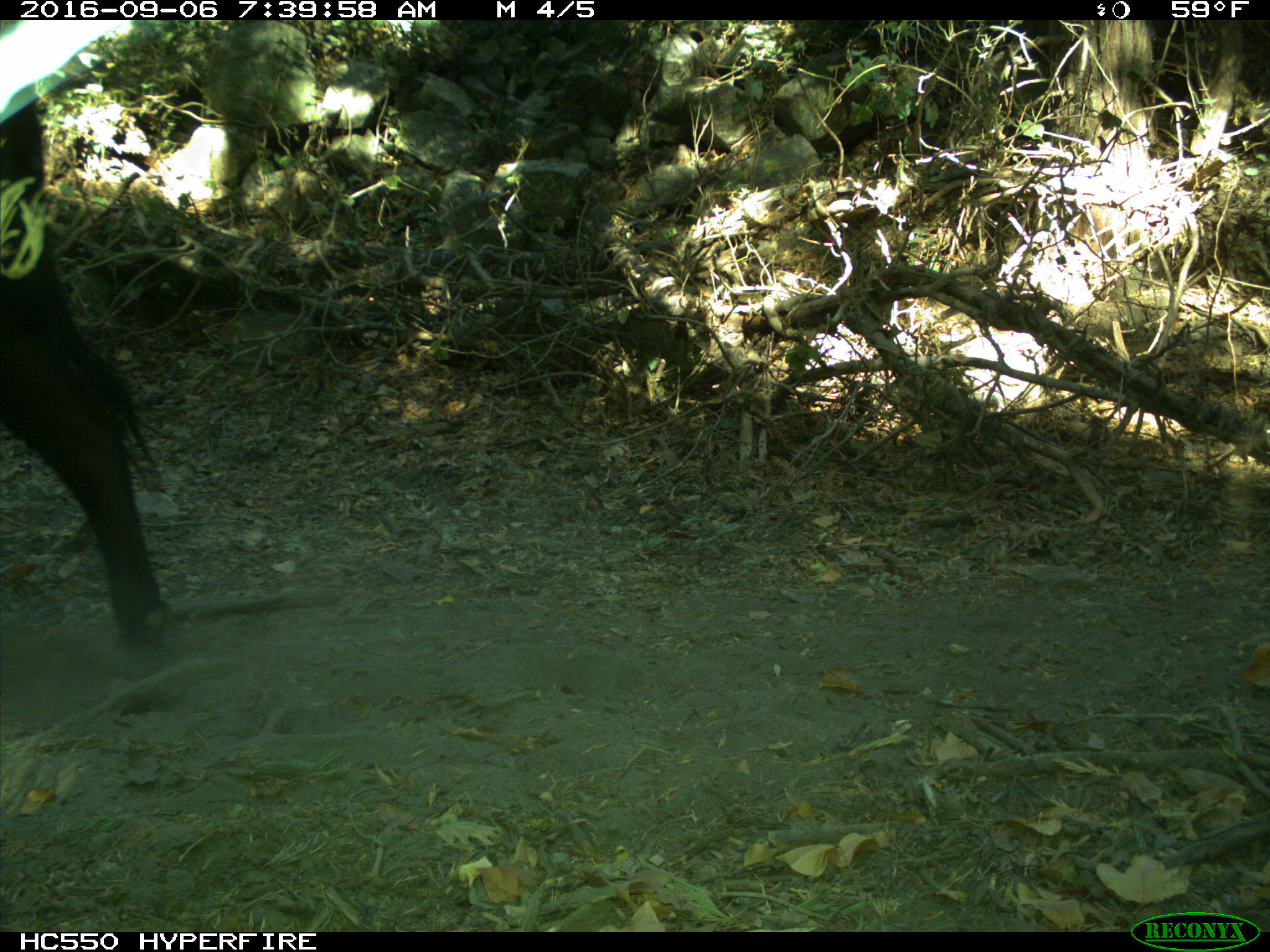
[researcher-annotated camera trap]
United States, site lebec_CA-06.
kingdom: Animalia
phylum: Chordata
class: Mammalia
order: Artiodactyla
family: Bovidae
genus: Bos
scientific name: Bos taurus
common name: domestic cow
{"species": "Bos taurus (domestic cow)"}